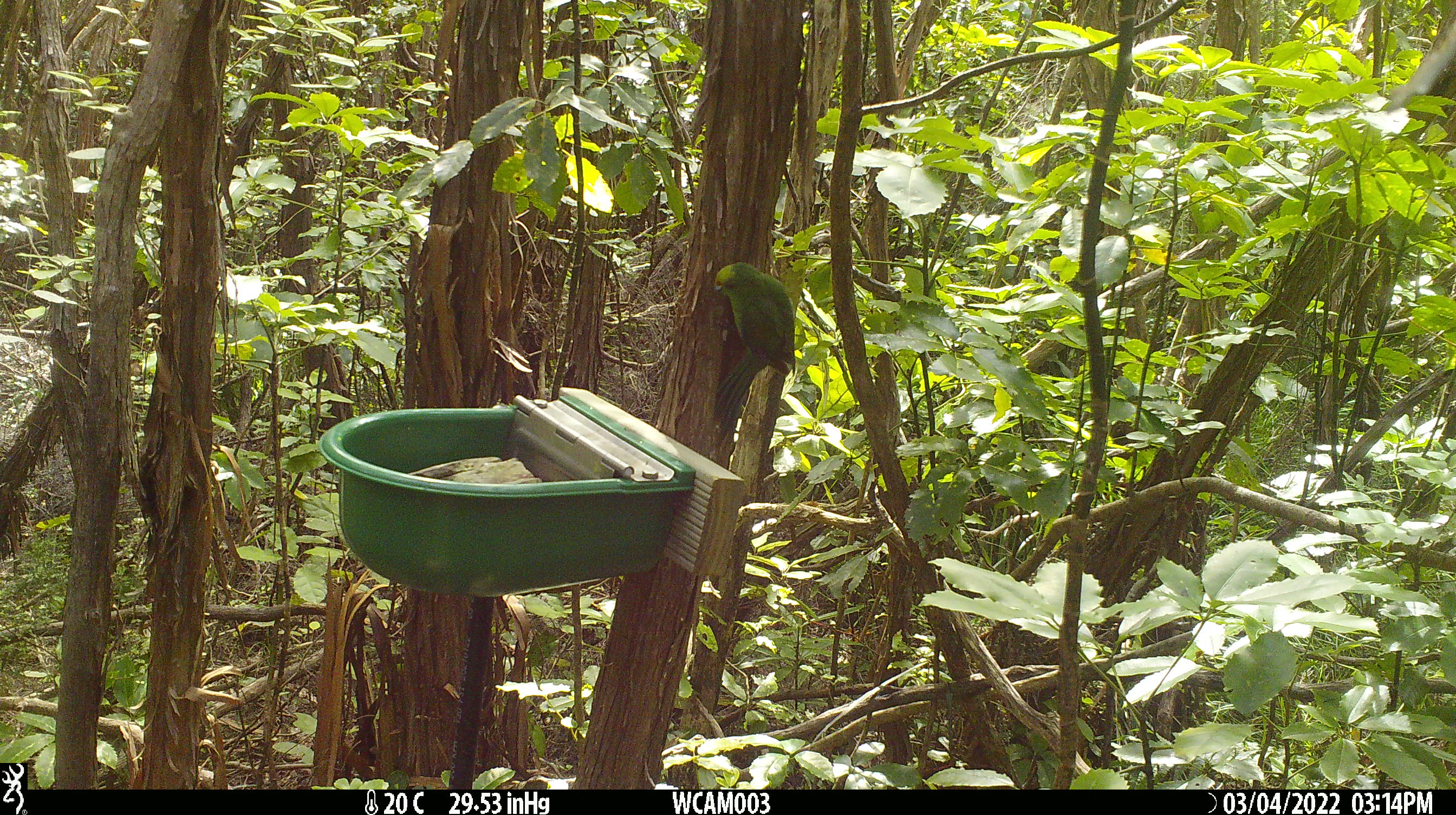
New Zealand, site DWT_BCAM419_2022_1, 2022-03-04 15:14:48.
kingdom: Animalia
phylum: Chordata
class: Aves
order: Psittaciformes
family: Psittaculidae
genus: Cyanoramphus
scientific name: Cyanoramphus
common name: parakeet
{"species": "parakeet (Cyanoramphus)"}